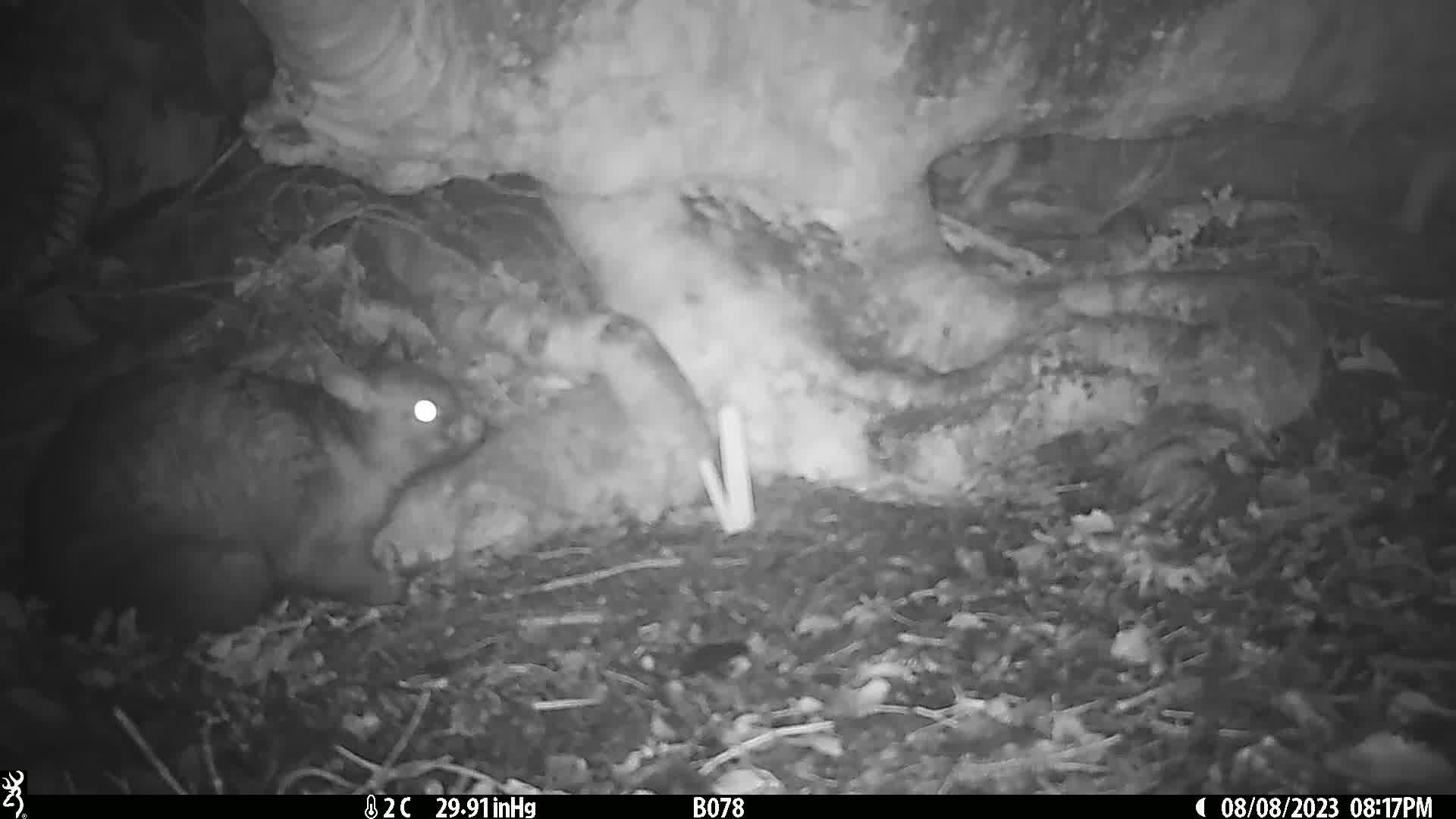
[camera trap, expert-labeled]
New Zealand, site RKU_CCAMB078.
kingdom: Animalia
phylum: Chordata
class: Mammalia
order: Diprotodontia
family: Phalangeridae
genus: Trichosurus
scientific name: Trichosurus vulpecula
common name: common brushtail possum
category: possum